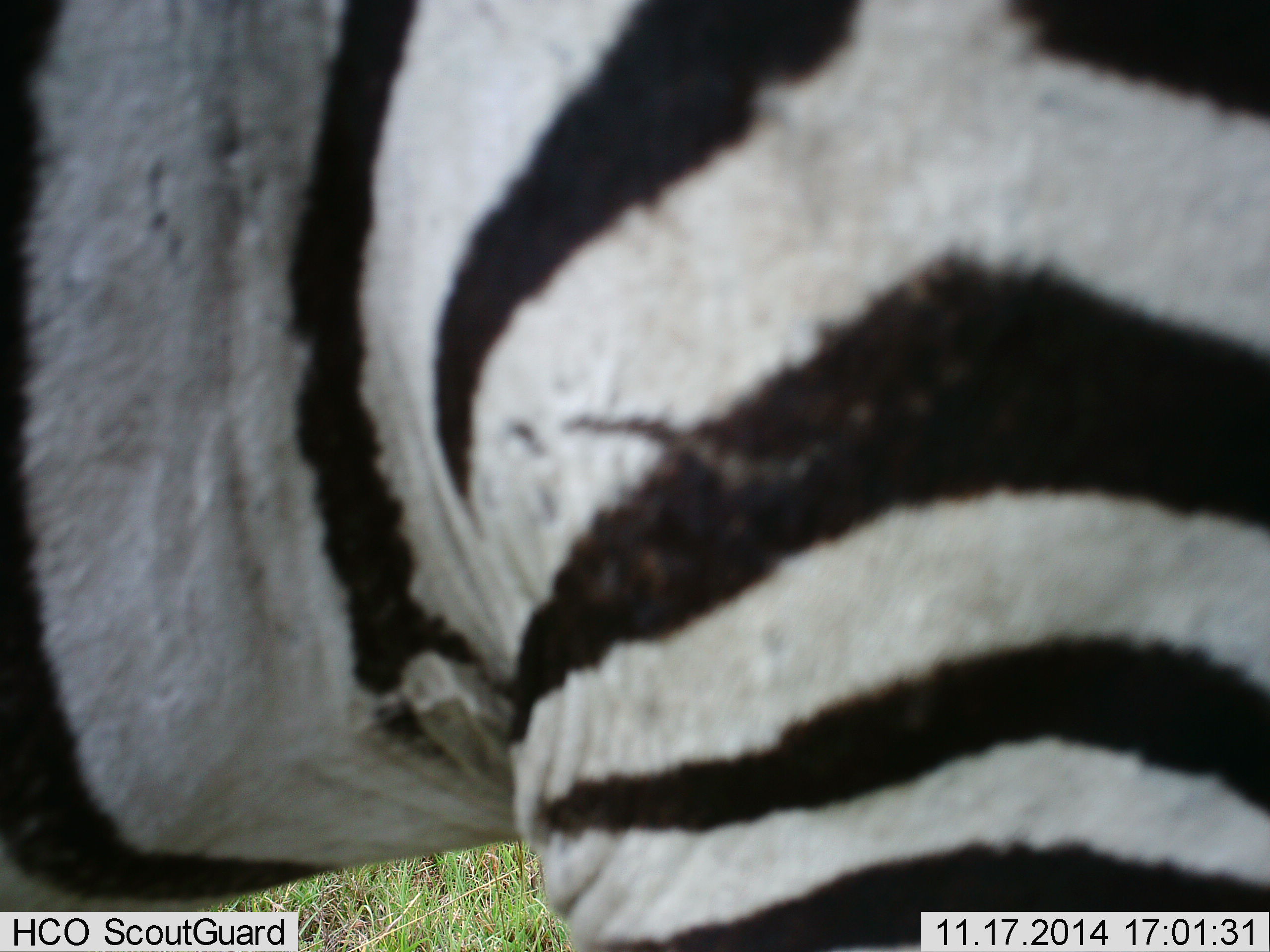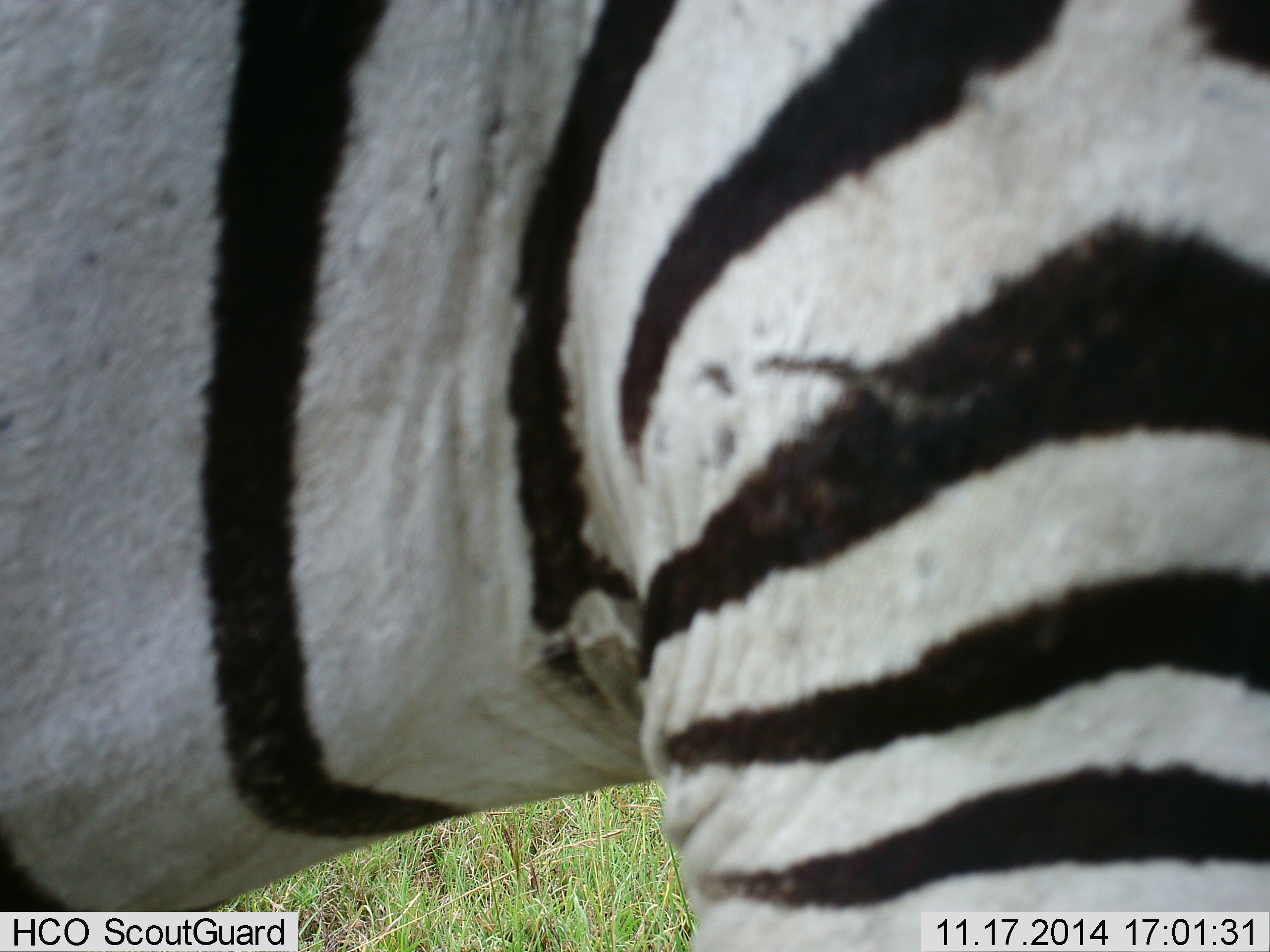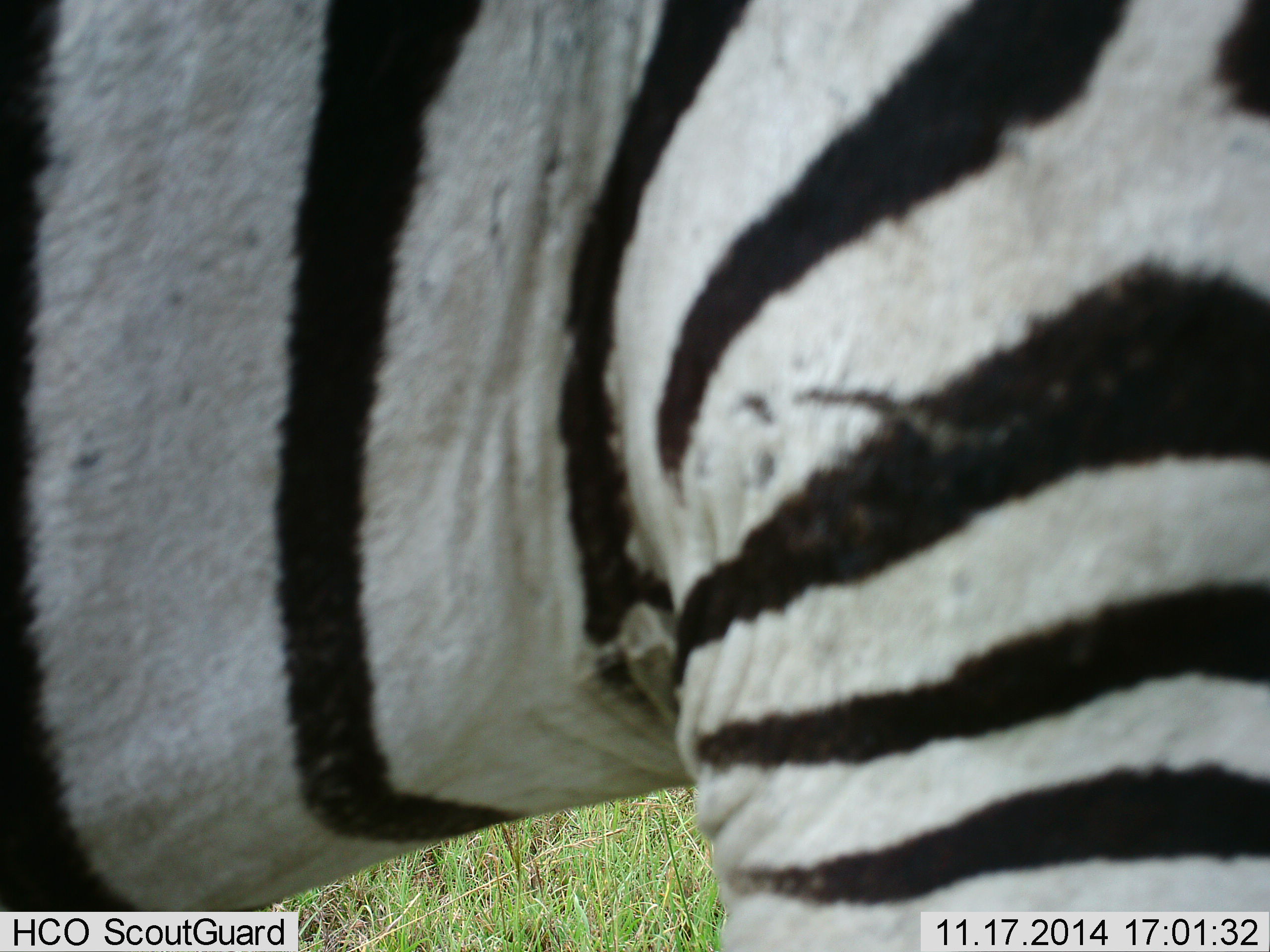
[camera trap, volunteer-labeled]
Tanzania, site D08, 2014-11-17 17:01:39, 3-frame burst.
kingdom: Animalia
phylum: Chordata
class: Mammalia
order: Perissodactyla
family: Equidae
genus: Equus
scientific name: Equus quagga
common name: plains zebra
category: zebra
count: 1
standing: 100%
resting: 0%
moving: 0%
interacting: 0%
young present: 0%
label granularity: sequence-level